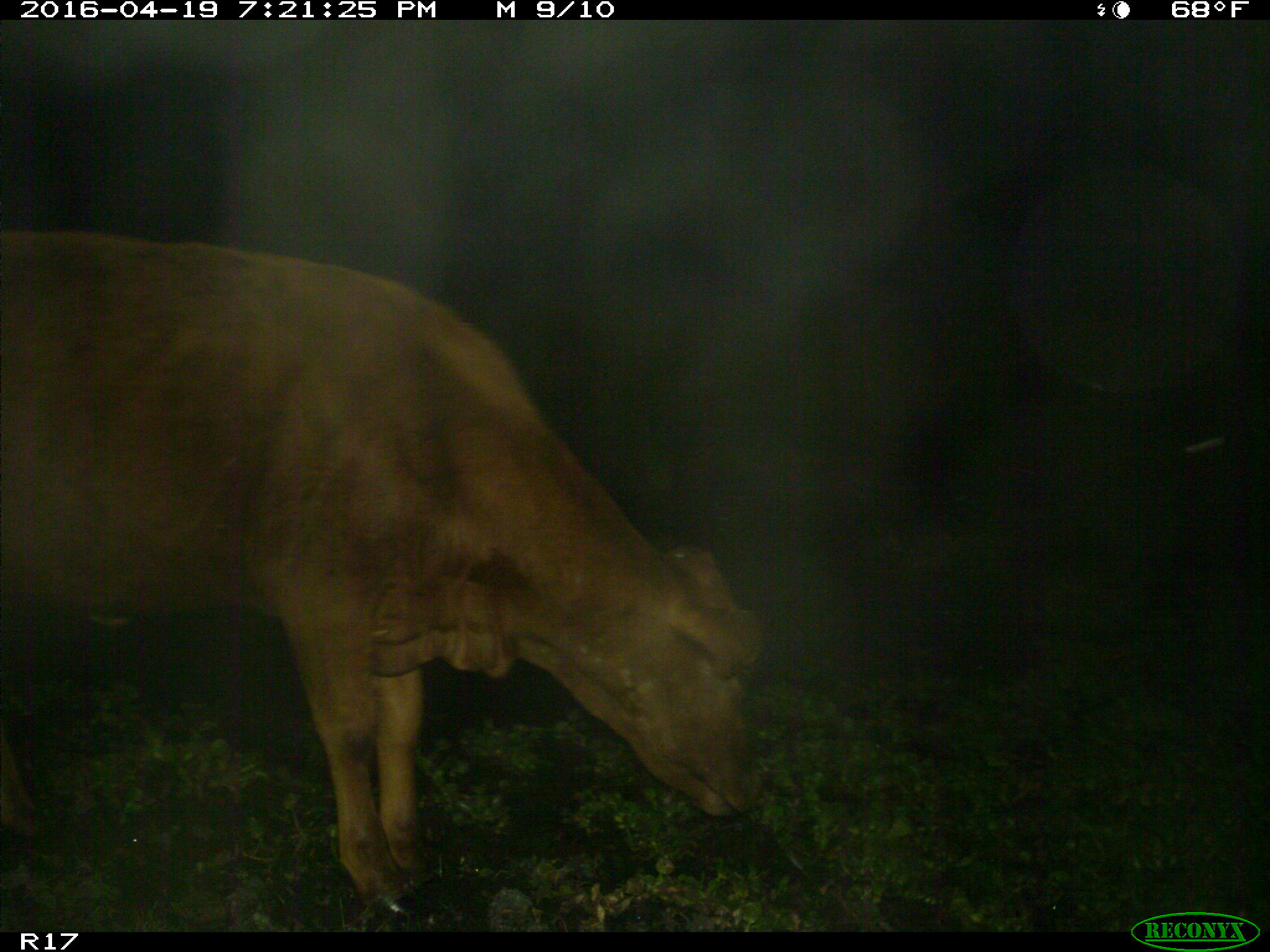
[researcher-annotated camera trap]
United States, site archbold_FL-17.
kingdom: Animalia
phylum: Chordata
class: Mammalia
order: Artiodactyla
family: Bovidae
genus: Bos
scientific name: Bos taurus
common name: domestic cow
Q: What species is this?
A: Bos taurus (domestic cow).